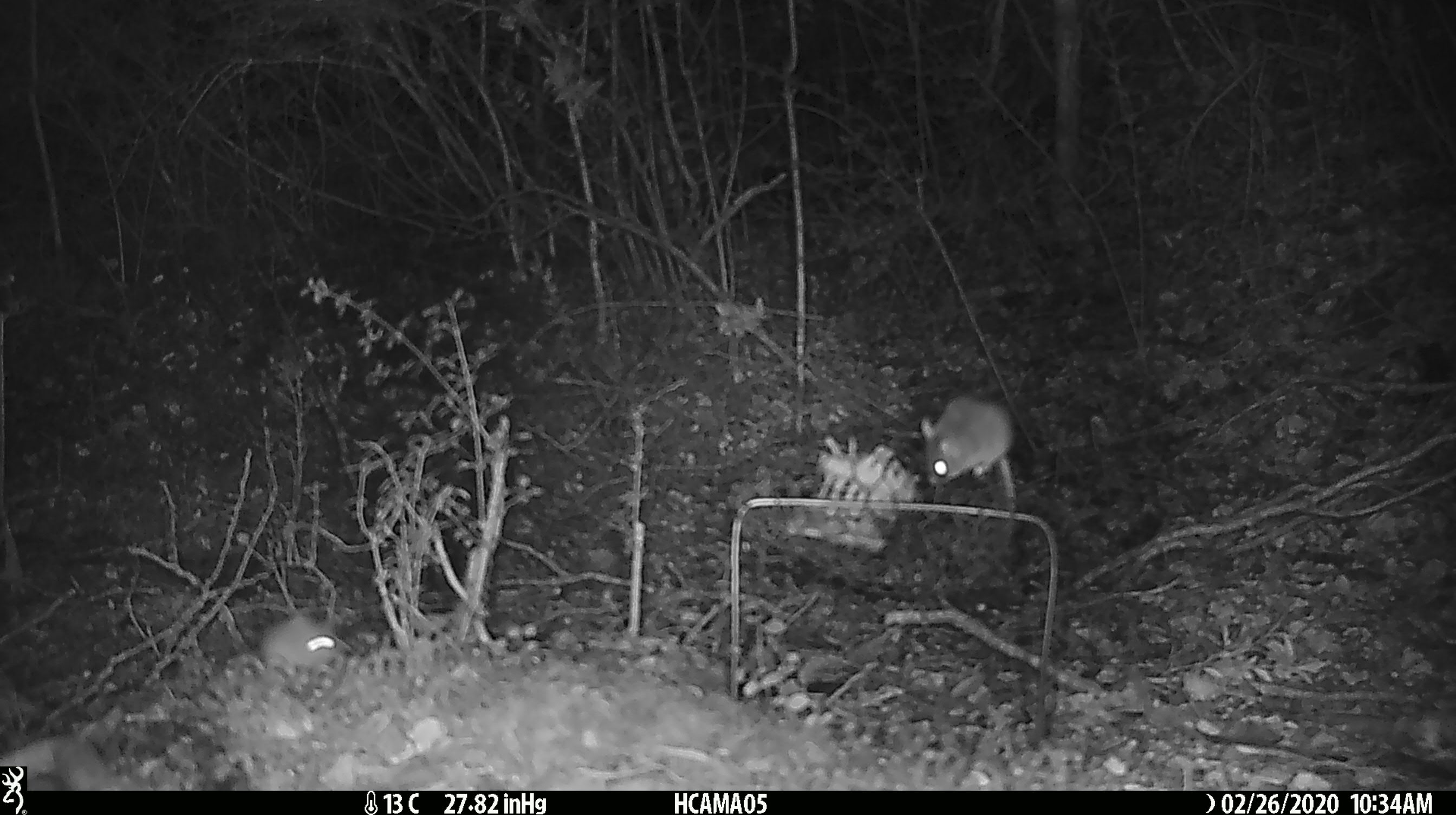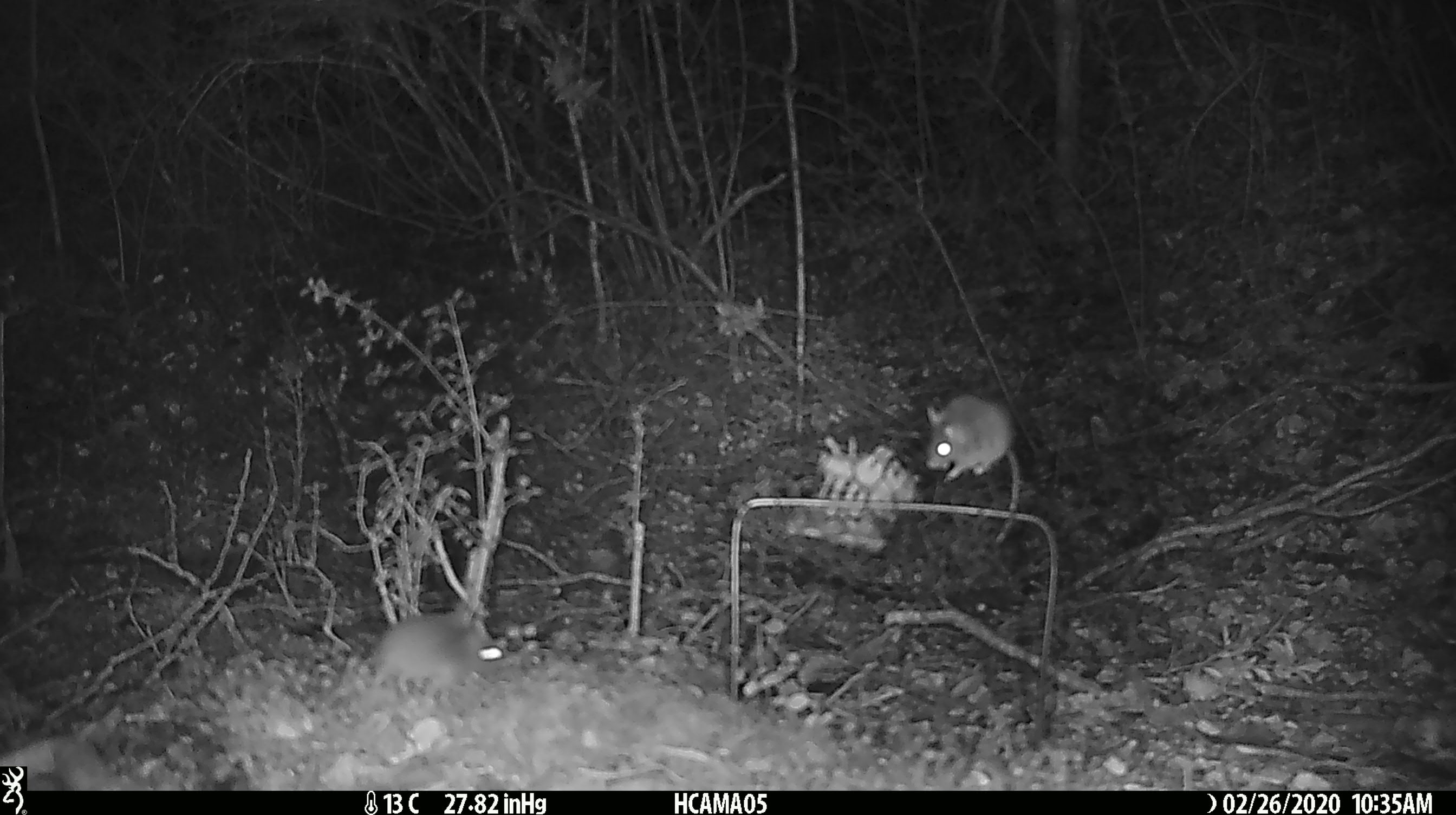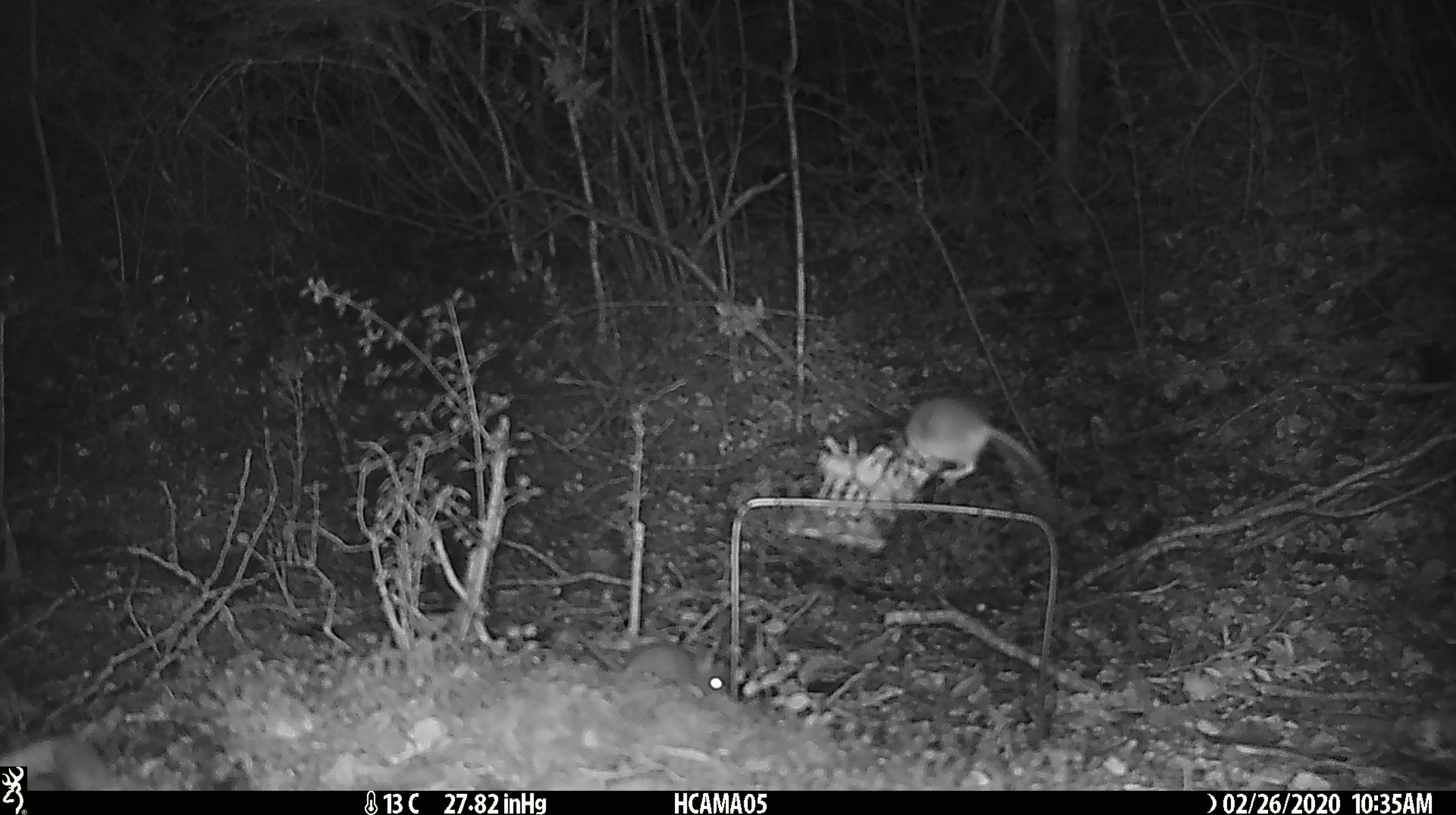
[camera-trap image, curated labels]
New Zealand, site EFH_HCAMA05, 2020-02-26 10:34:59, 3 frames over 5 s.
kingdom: Animalia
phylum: Chordata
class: Mammalia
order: Rodentia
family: Muridae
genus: Mus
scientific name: Mus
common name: mouse